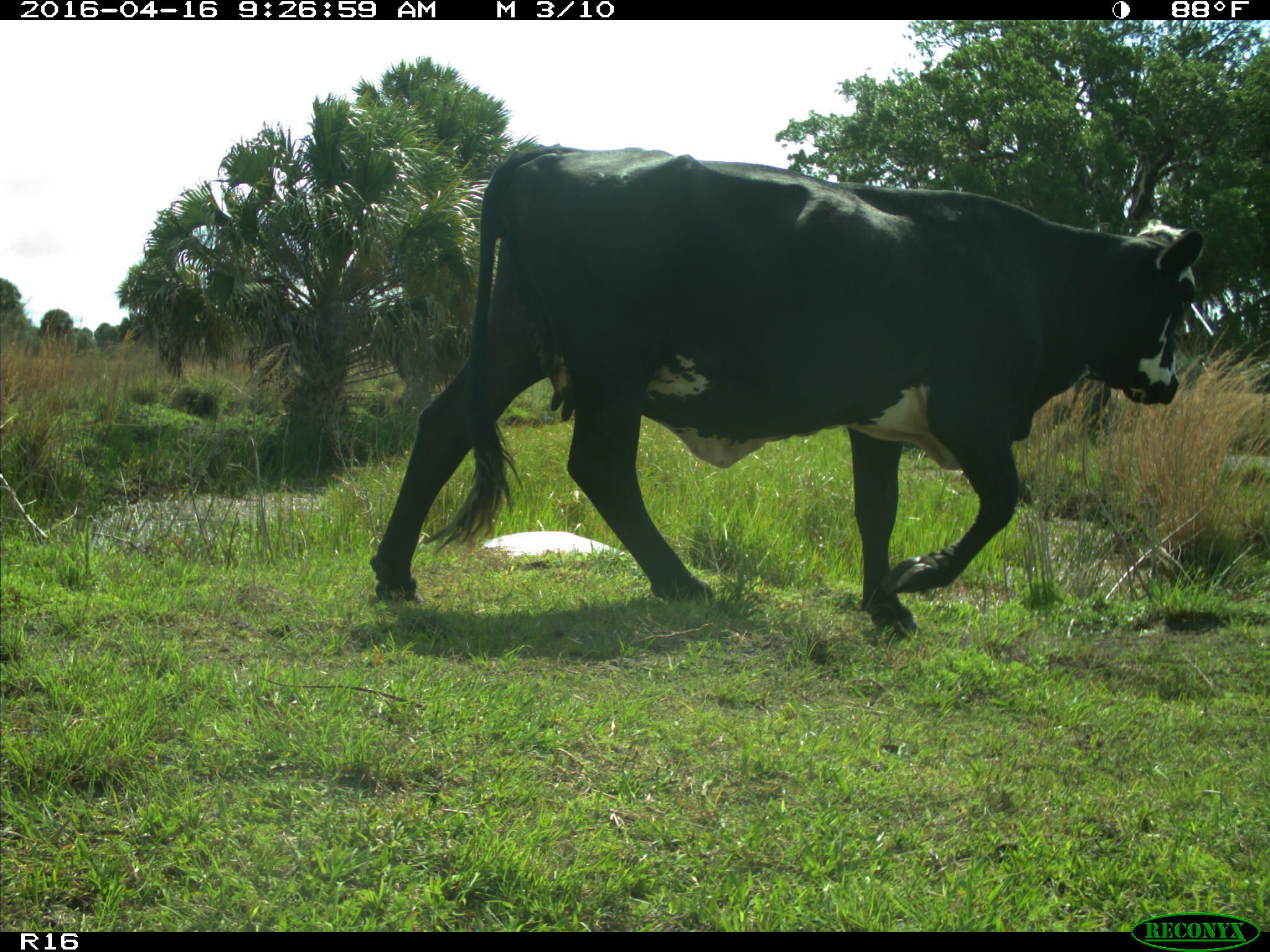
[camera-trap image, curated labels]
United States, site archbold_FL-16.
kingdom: Animalia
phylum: Chordata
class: Mammalia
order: Artiodactyla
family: Bovidae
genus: Bos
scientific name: Bos taurus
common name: domestic cow